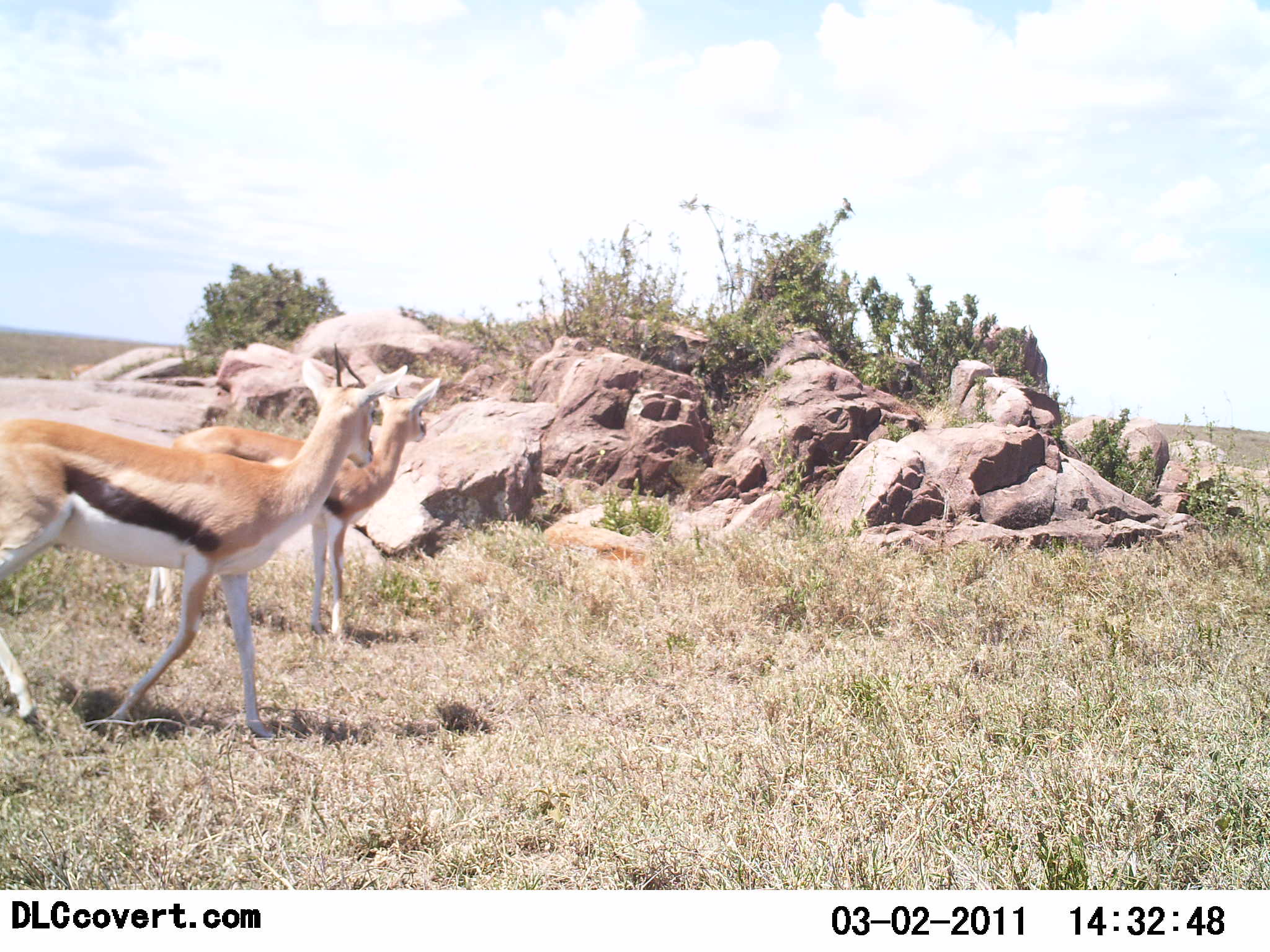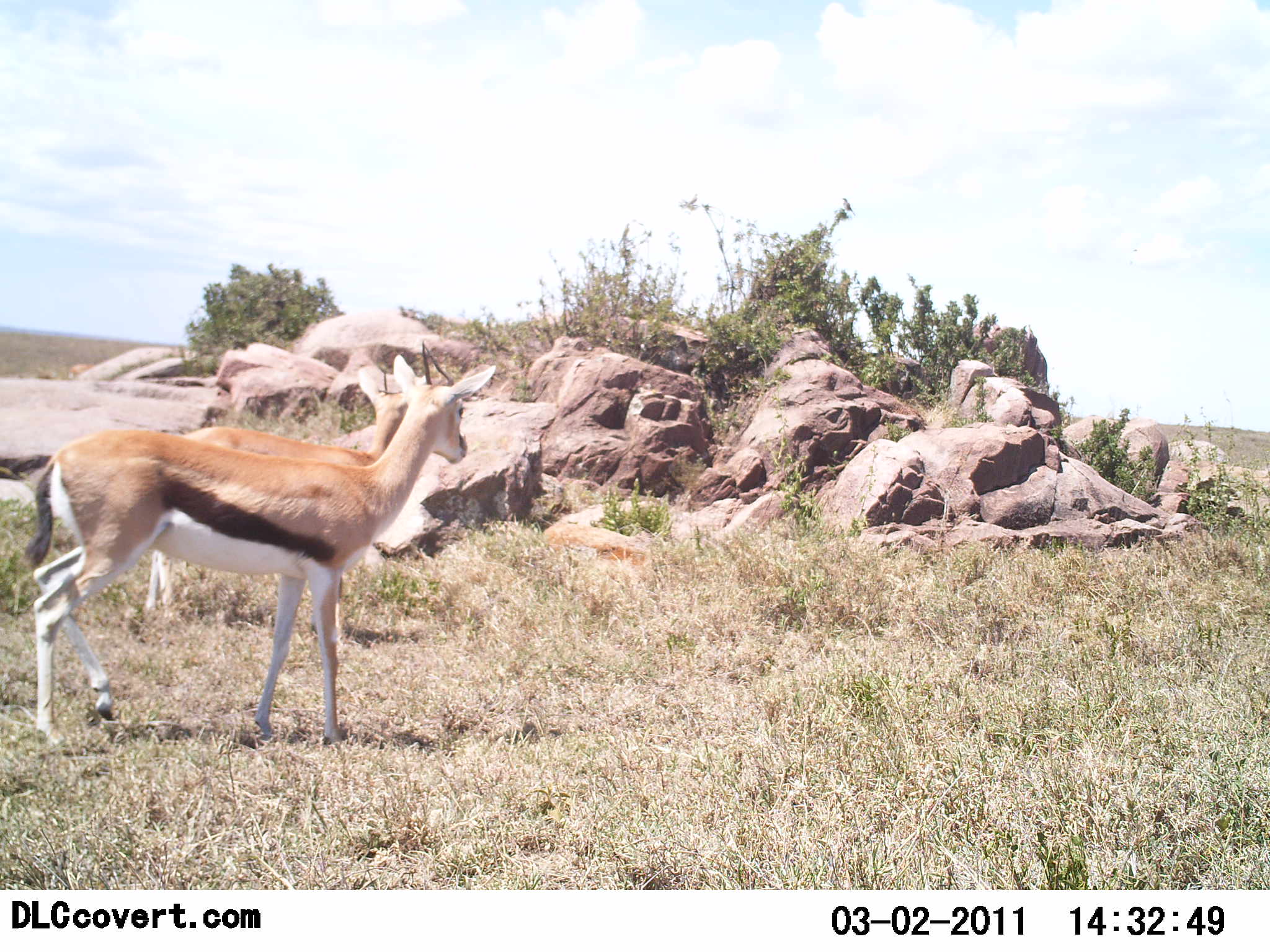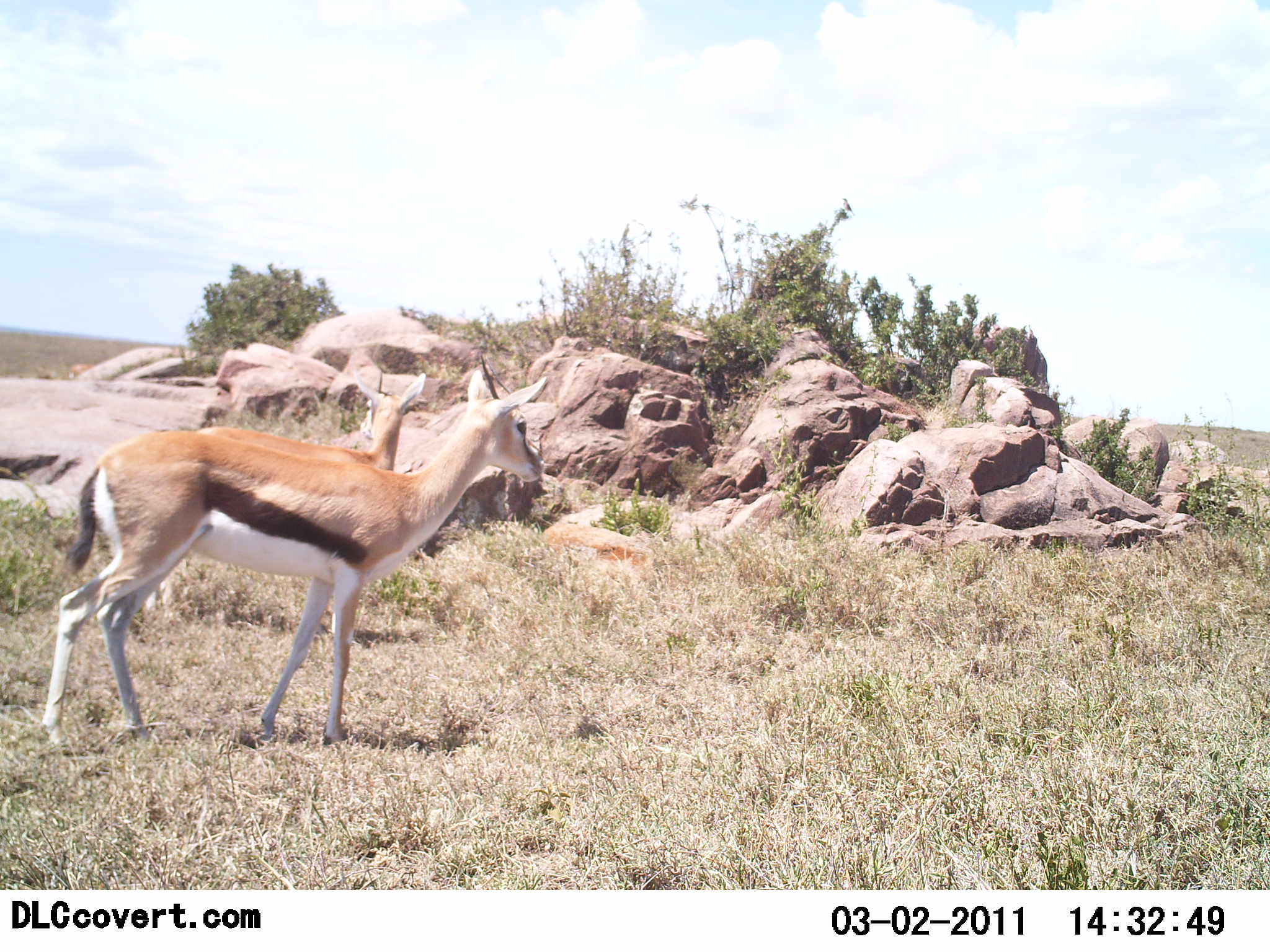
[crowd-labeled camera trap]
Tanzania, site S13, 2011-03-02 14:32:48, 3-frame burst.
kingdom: Animalia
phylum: Chordata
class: Mammalia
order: Artiodactyla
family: Bovidae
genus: Eudorcas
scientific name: Eudorcas thomsonii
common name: thomson's gazelle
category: gazellethomsons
Gazellethomsons (thomson's gazelle) (Eudorcas thomsonii), count 2. Behavior (volunteer vote fractions): standing 36%, resting 0%, moving 86%, interacting 0%. Young present (vote fraction): 0%. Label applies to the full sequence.